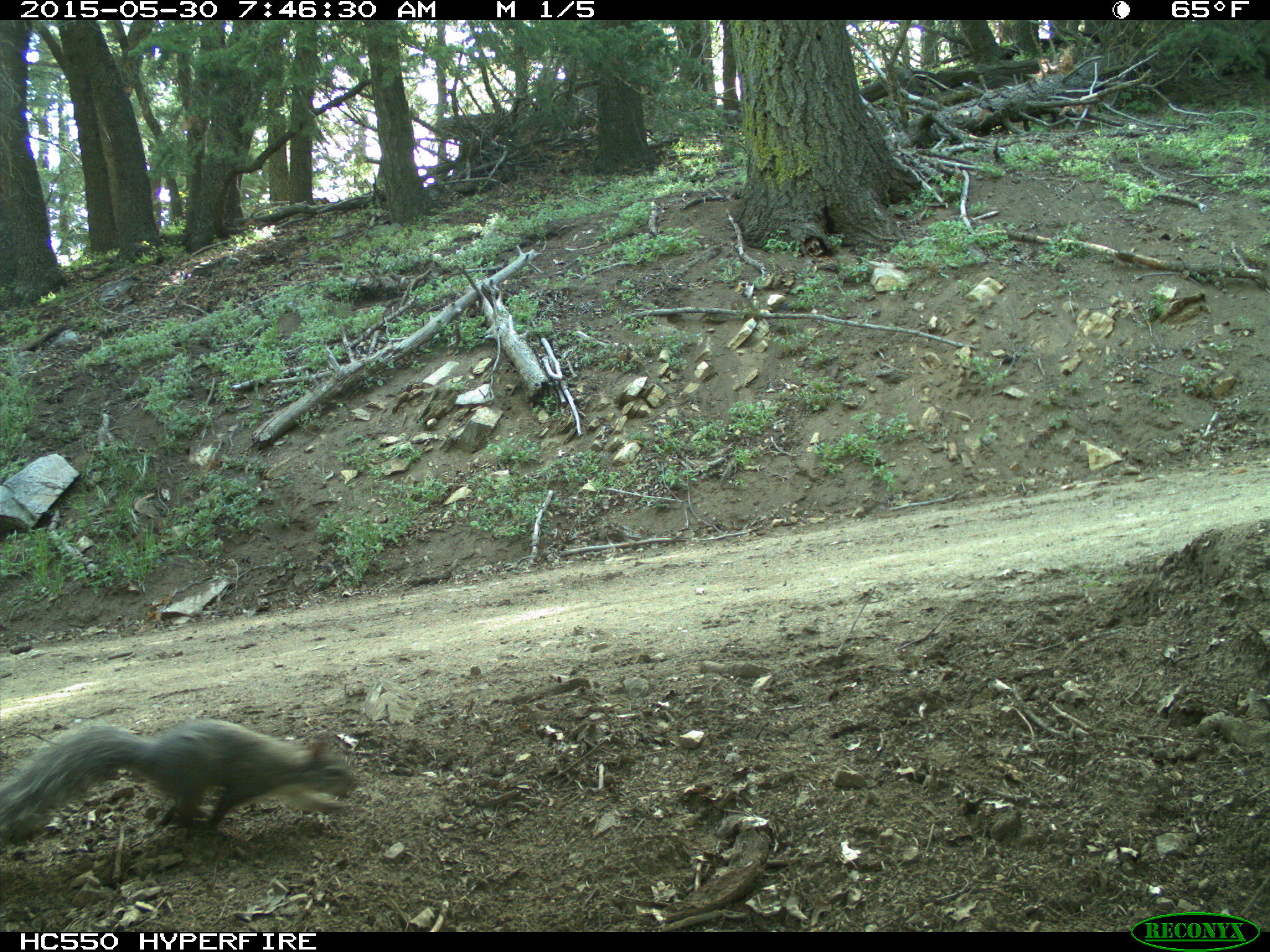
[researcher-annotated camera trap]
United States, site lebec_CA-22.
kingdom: Animalia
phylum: Chordata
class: Mammalia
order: Rodentia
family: Sciuridae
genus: Sciurus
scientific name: Sciurus carolinensis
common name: eastern gray squirrel